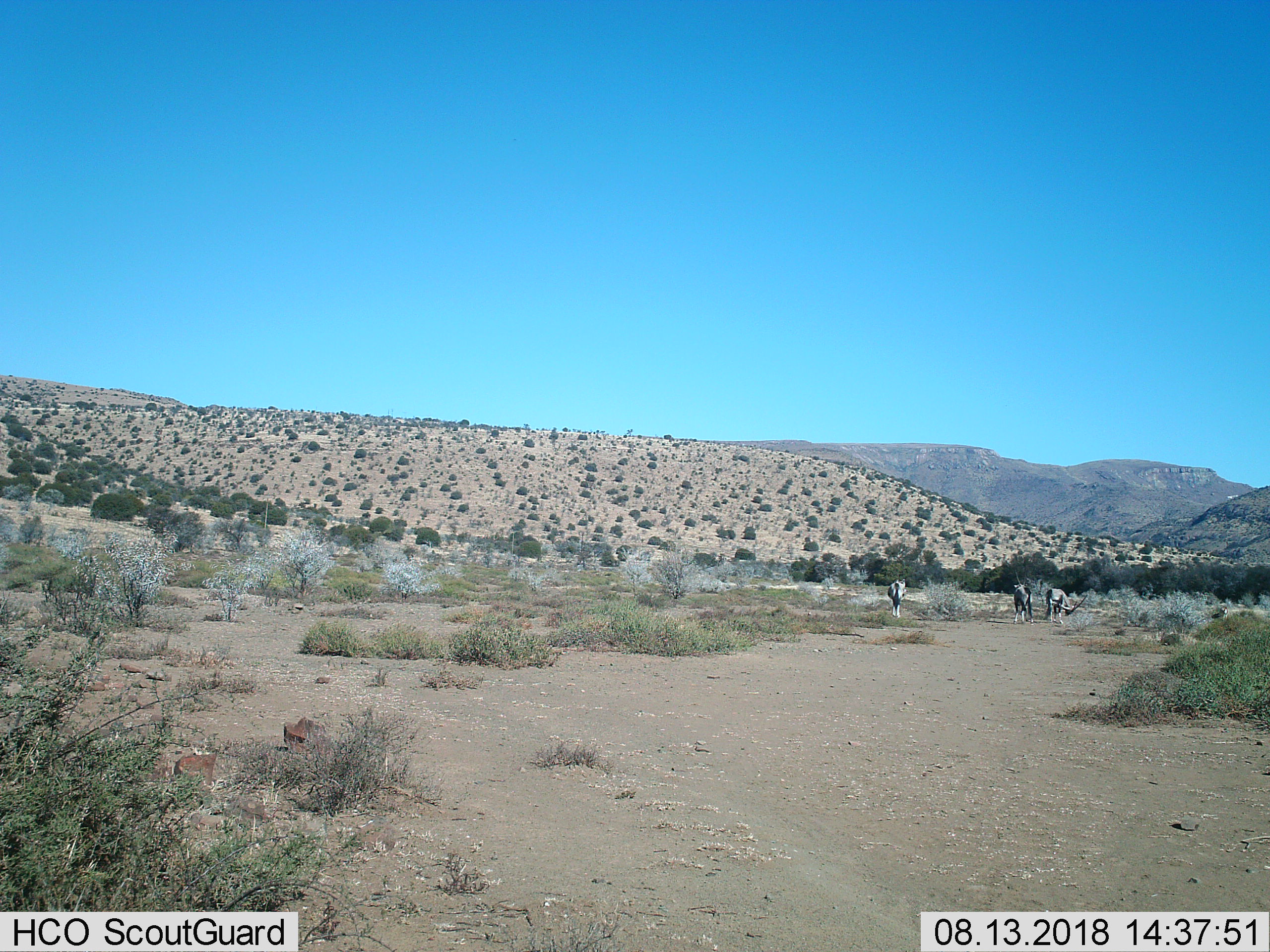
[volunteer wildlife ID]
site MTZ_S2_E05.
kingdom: Animalia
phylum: Chordata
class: Mammalia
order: Artiodactyla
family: Bovidae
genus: Oryx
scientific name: Oryx gazella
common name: gemsbok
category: oryx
Oryx (gemsbok) (Oryx gazella), count 3. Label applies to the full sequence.